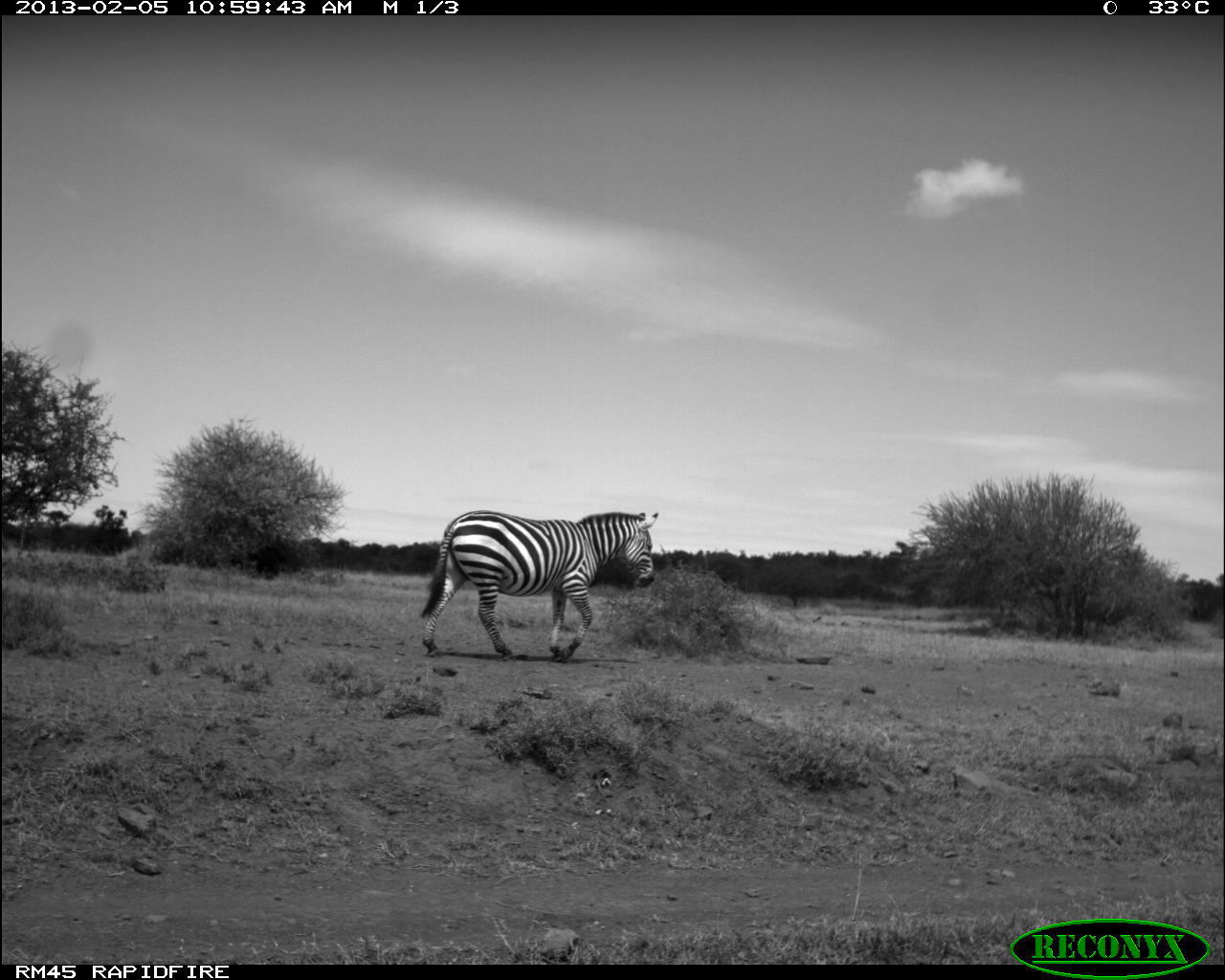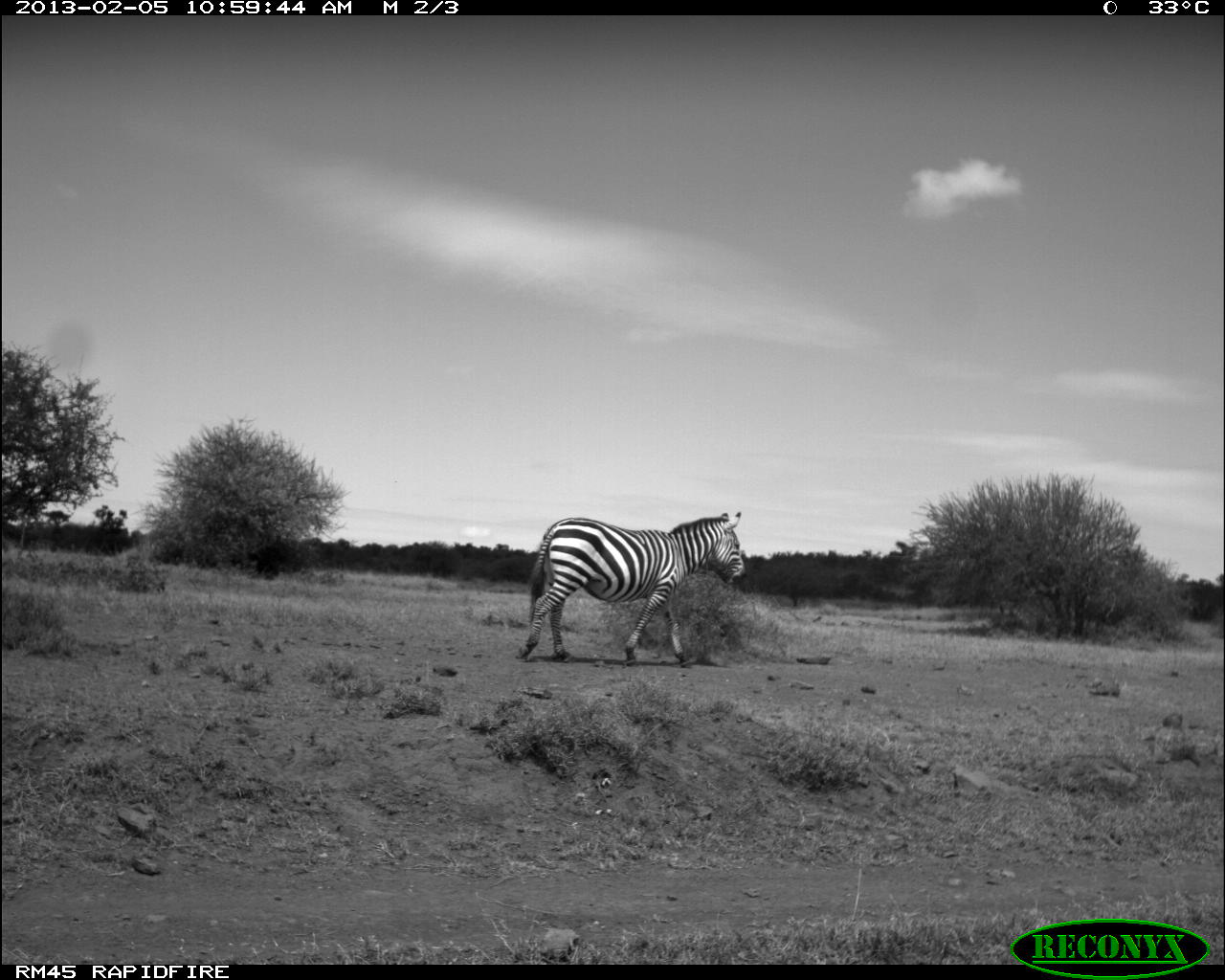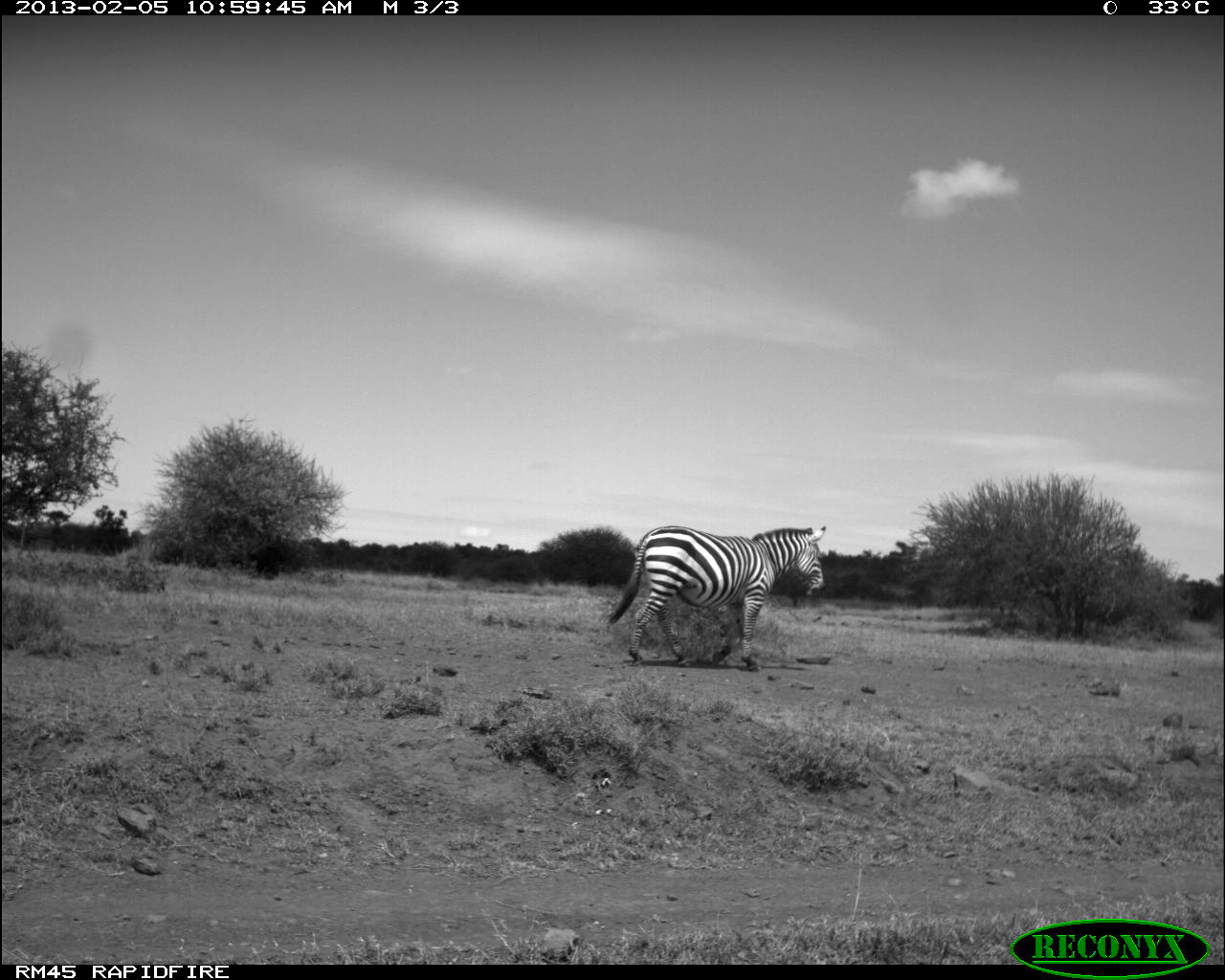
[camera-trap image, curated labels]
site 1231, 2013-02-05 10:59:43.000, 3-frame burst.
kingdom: Animalia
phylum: Chordata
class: Mammalia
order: Perissodactyla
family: Equidae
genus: Equus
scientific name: Equus quagga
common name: plains zebra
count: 1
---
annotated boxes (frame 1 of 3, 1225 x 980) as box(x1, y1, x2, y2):
equus quagga: box(419, 509, 659, 663)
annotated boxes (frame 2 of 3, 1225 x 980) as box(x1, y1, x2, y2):
equus quagga: box(515, 511, 747, 666)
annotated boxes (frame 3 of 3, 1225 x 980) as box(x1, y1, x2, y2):
equus quagga: box(605, 525, 827, 672)